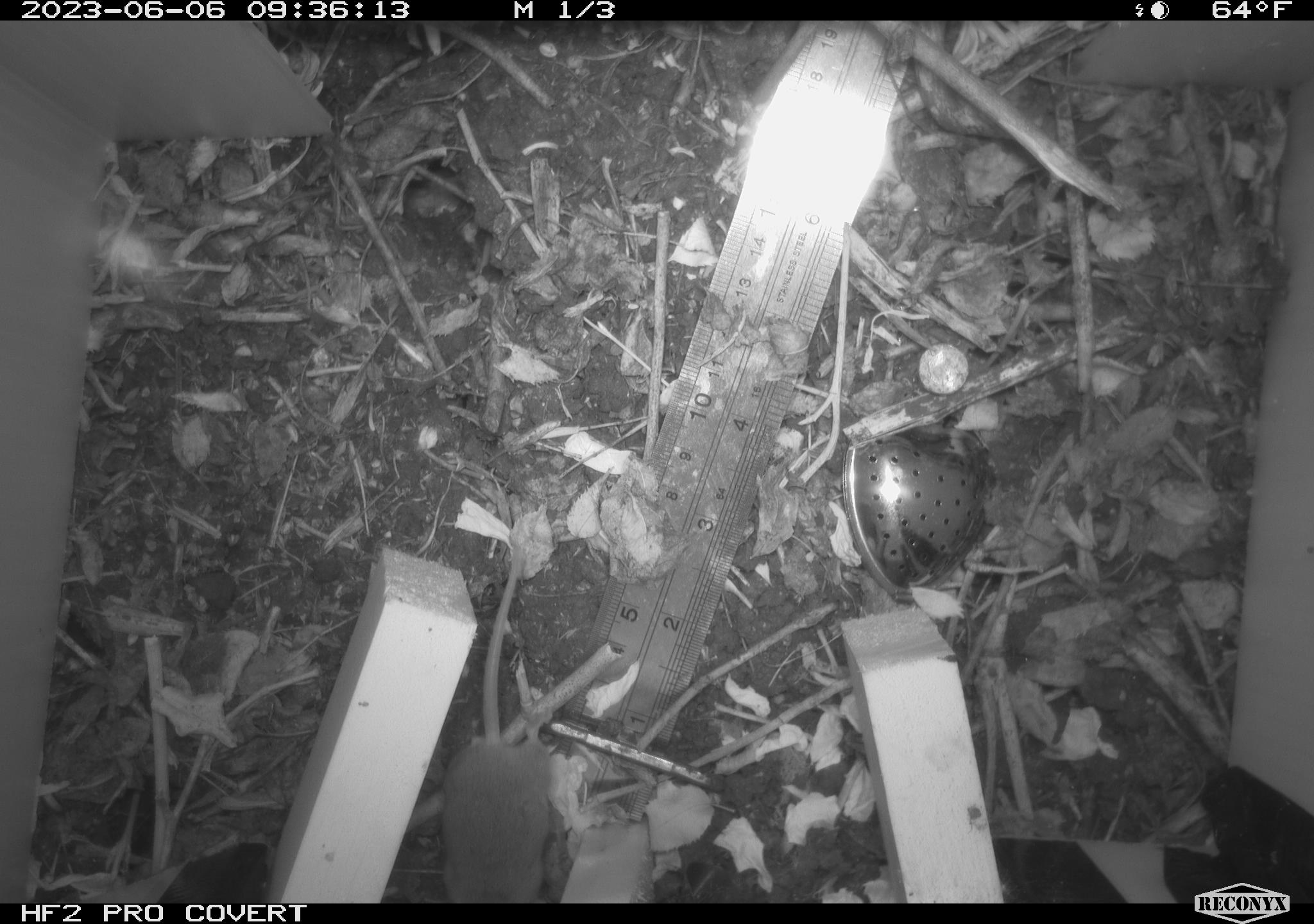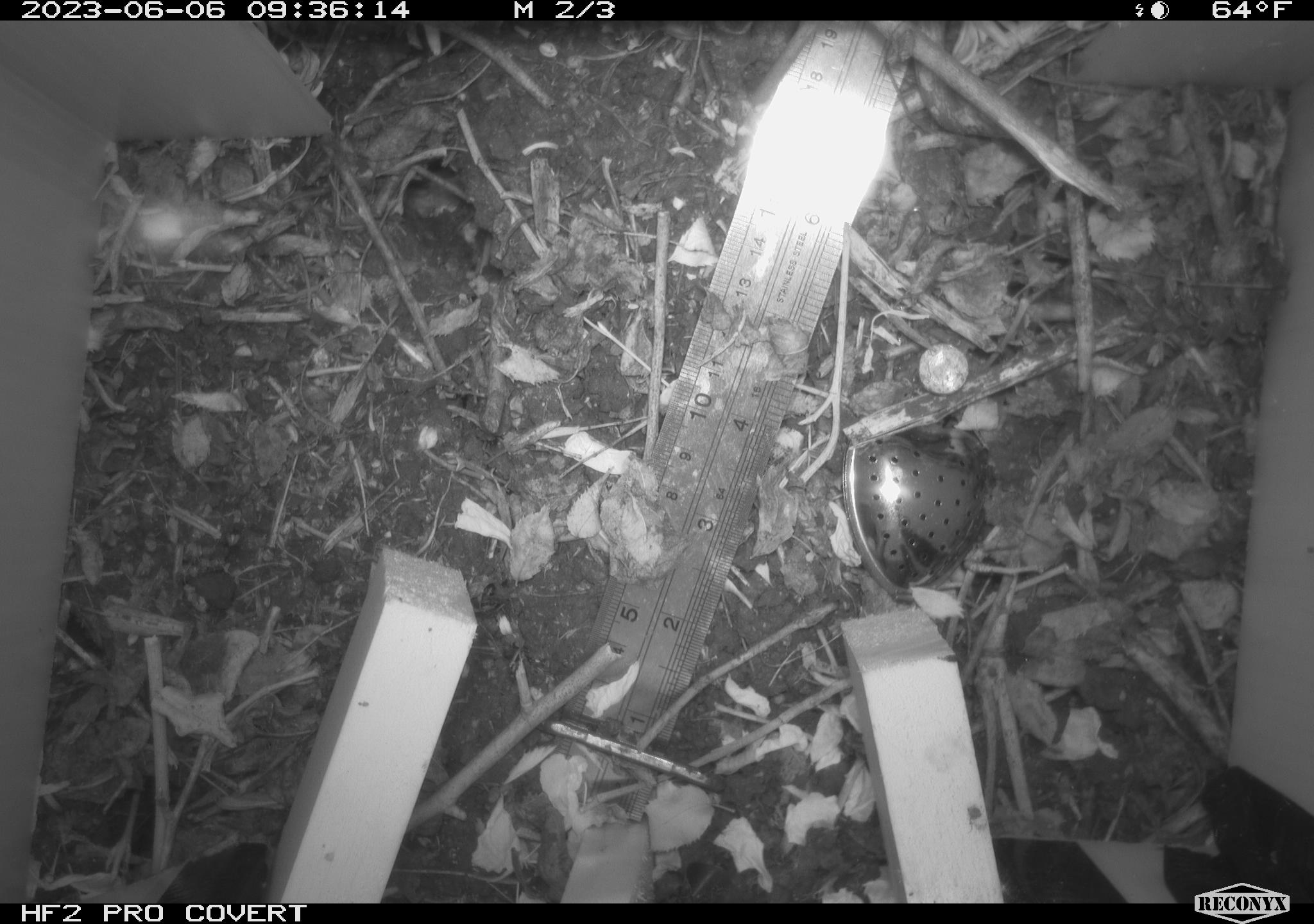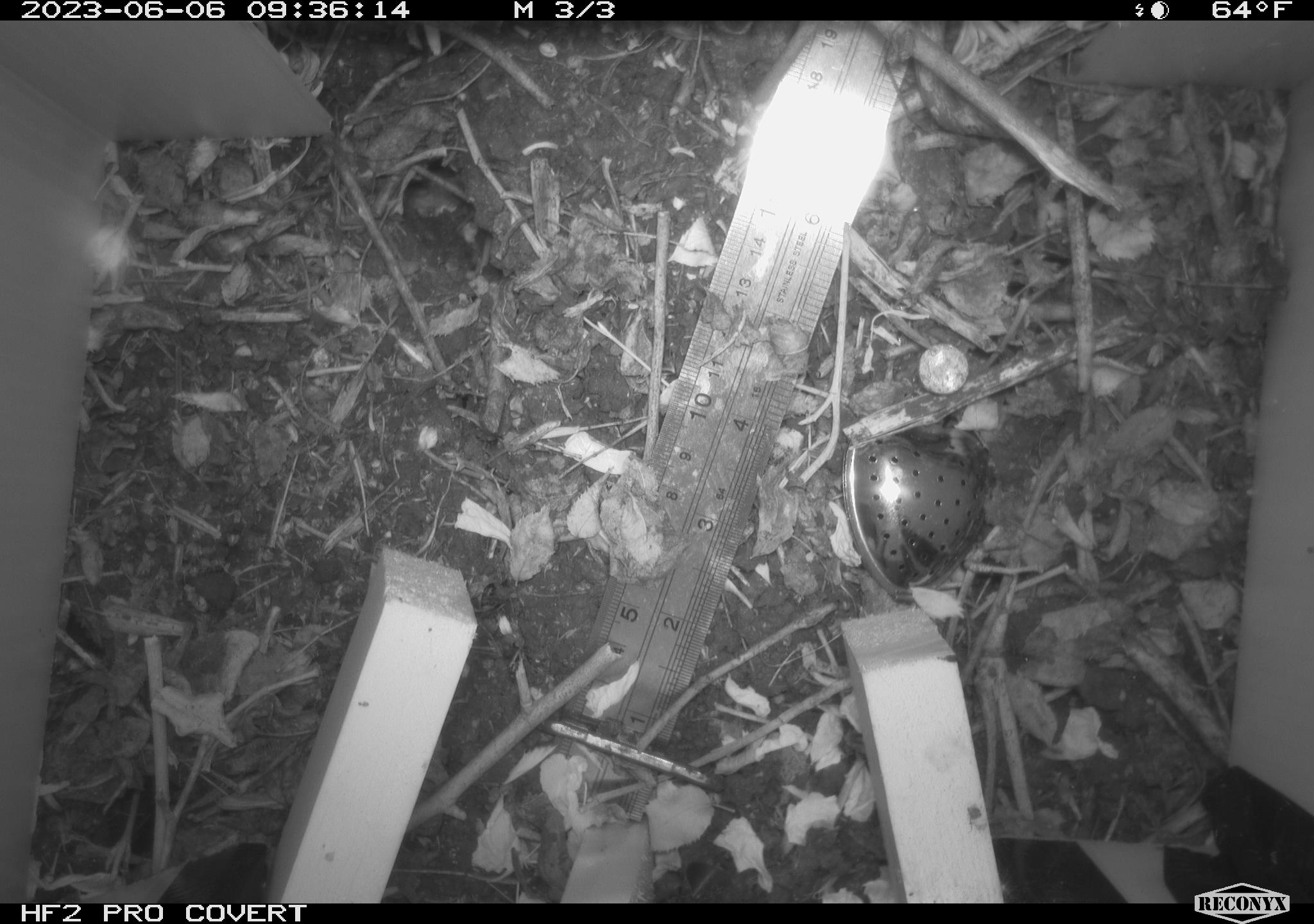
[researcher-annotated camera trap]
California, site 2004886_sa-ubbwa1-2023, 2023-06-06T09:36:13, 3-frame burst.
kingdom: Animalia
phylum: Chordata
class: Mammalia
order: Rodentia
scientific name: Rodentia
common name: rodent